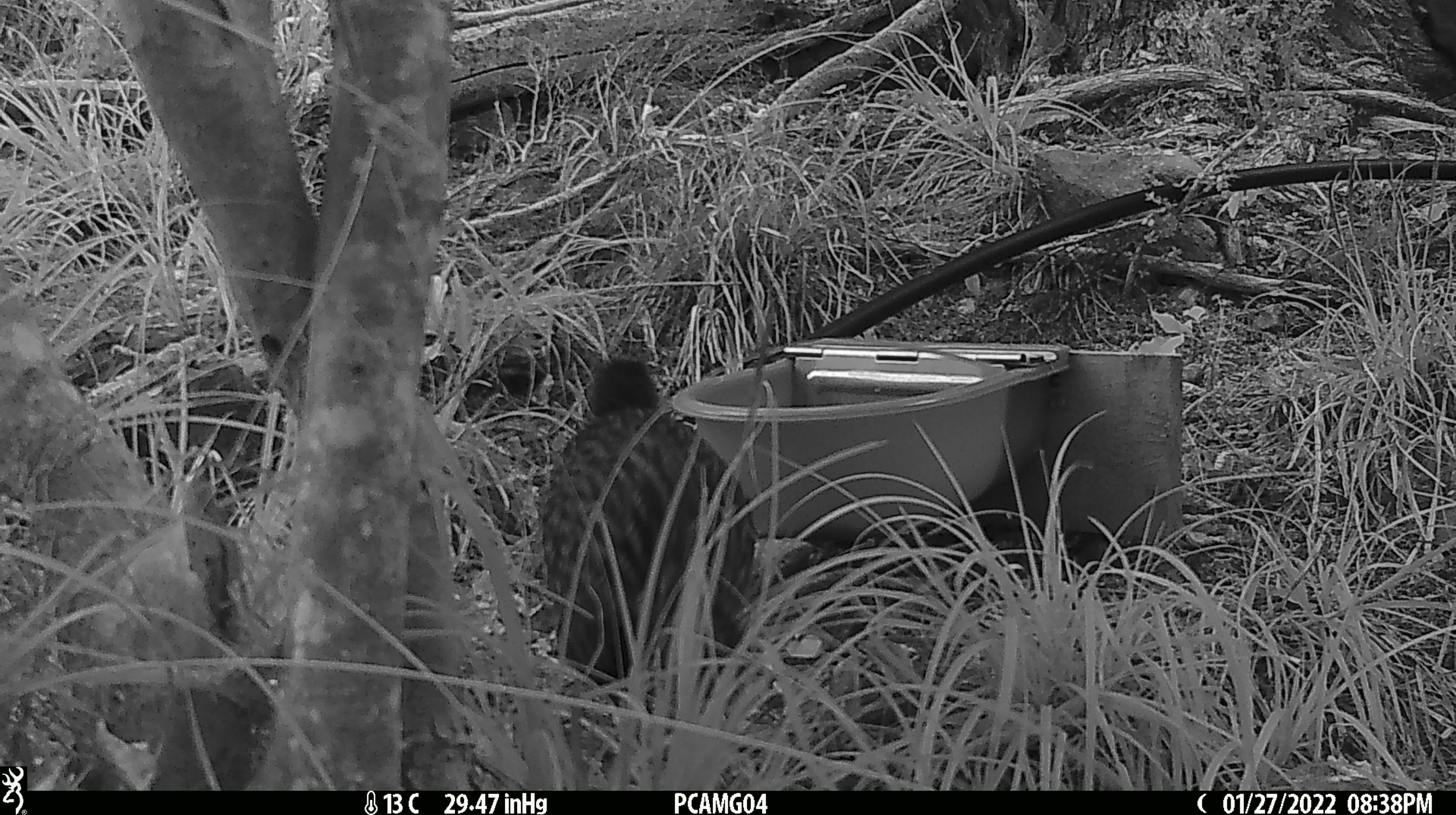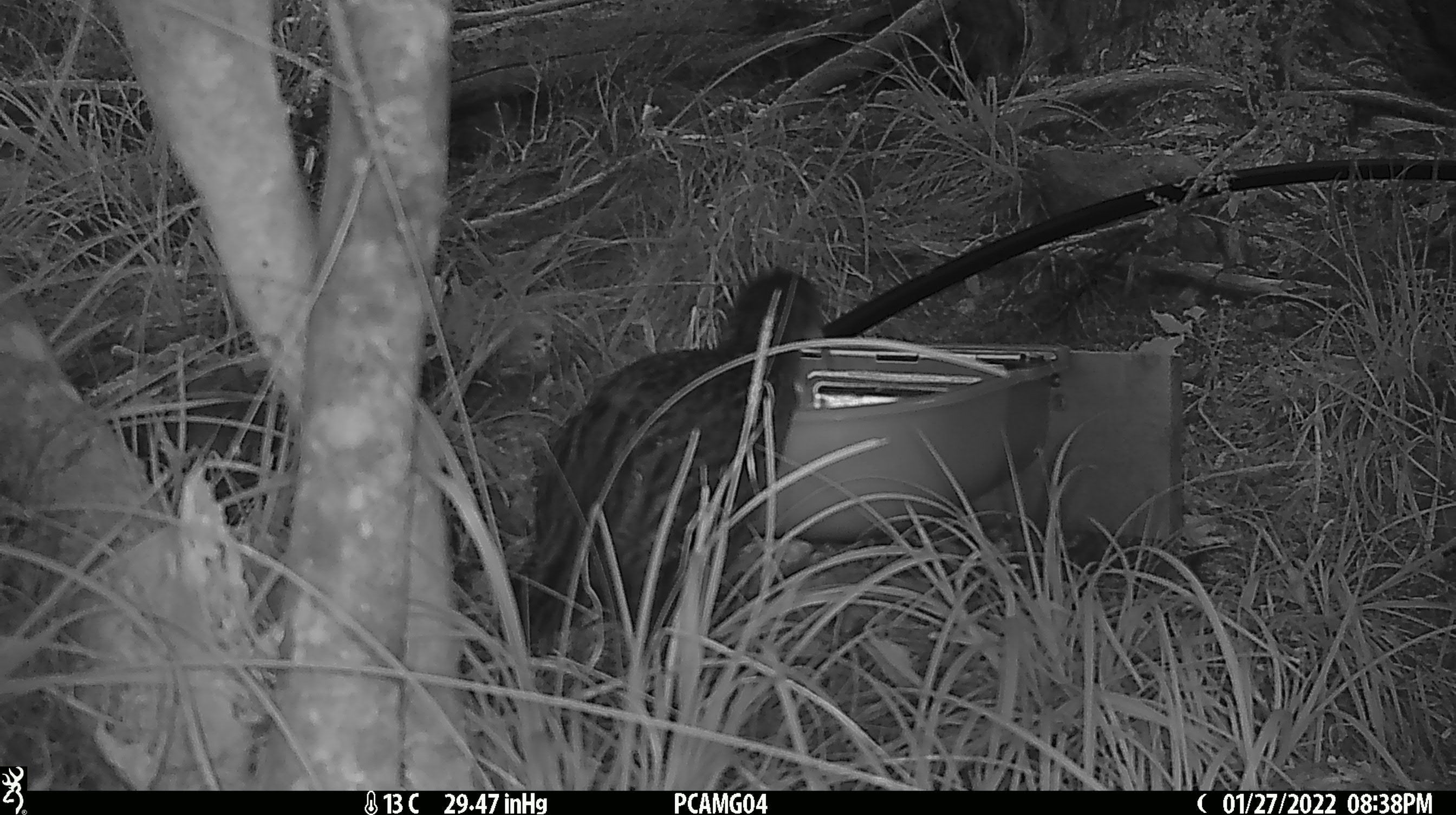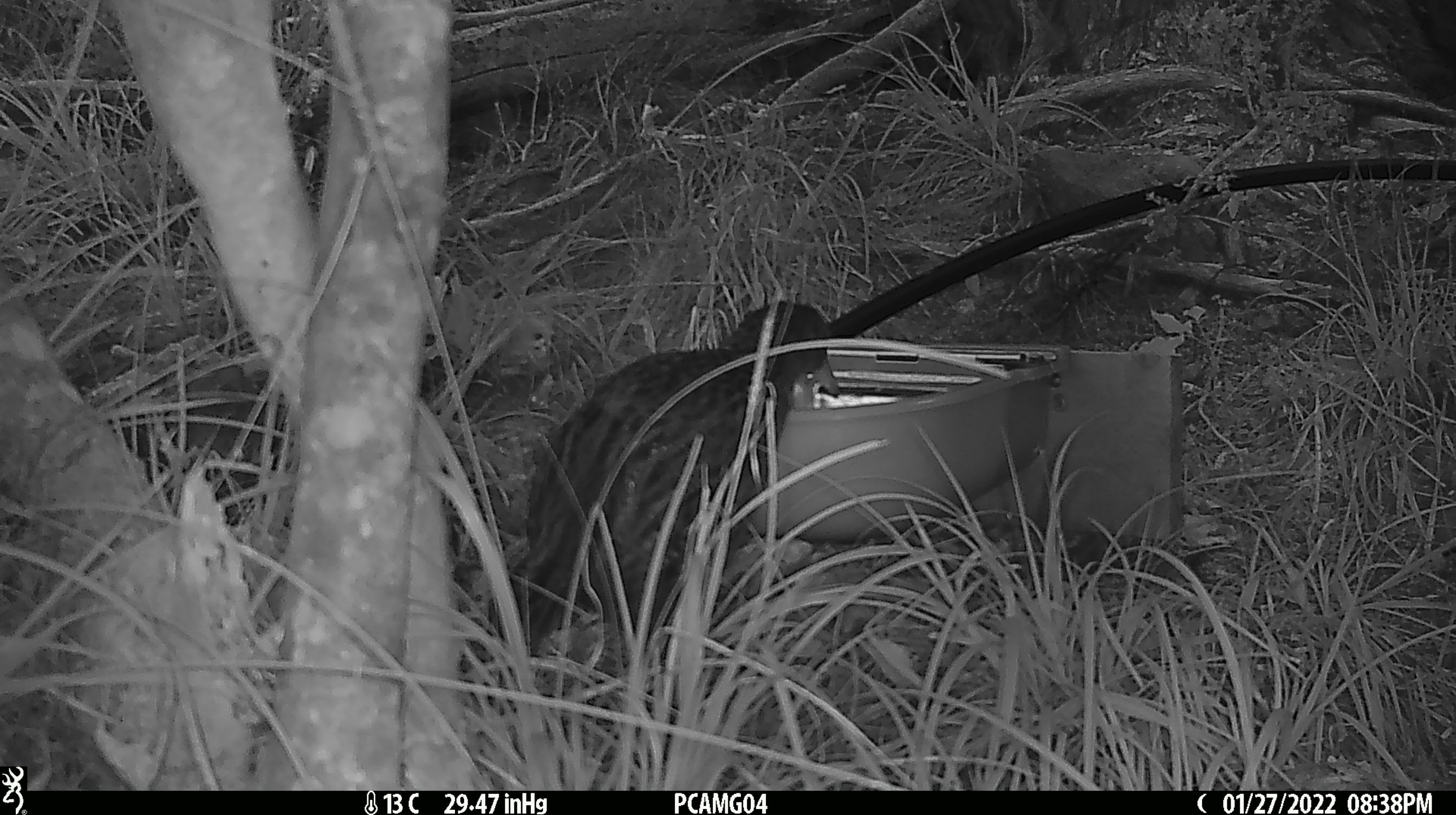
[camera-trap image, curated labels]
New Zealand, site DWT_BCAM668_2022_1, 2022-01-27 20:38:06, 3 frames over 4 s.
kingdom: Animalia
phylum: Chordata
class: Aves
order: Gruiformes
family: Rallidae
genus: Gallirallus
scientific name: Gallirallus australis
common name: weka